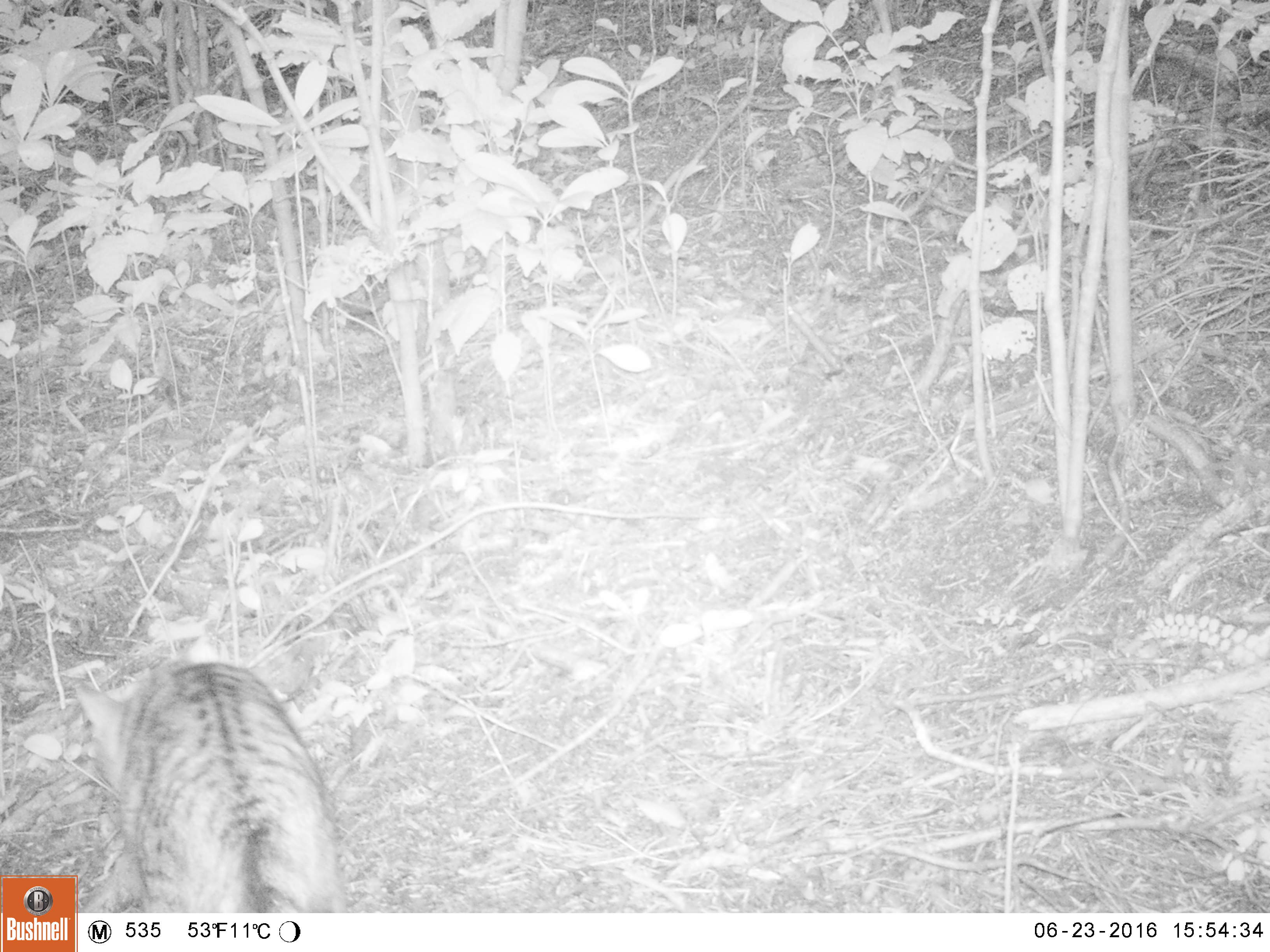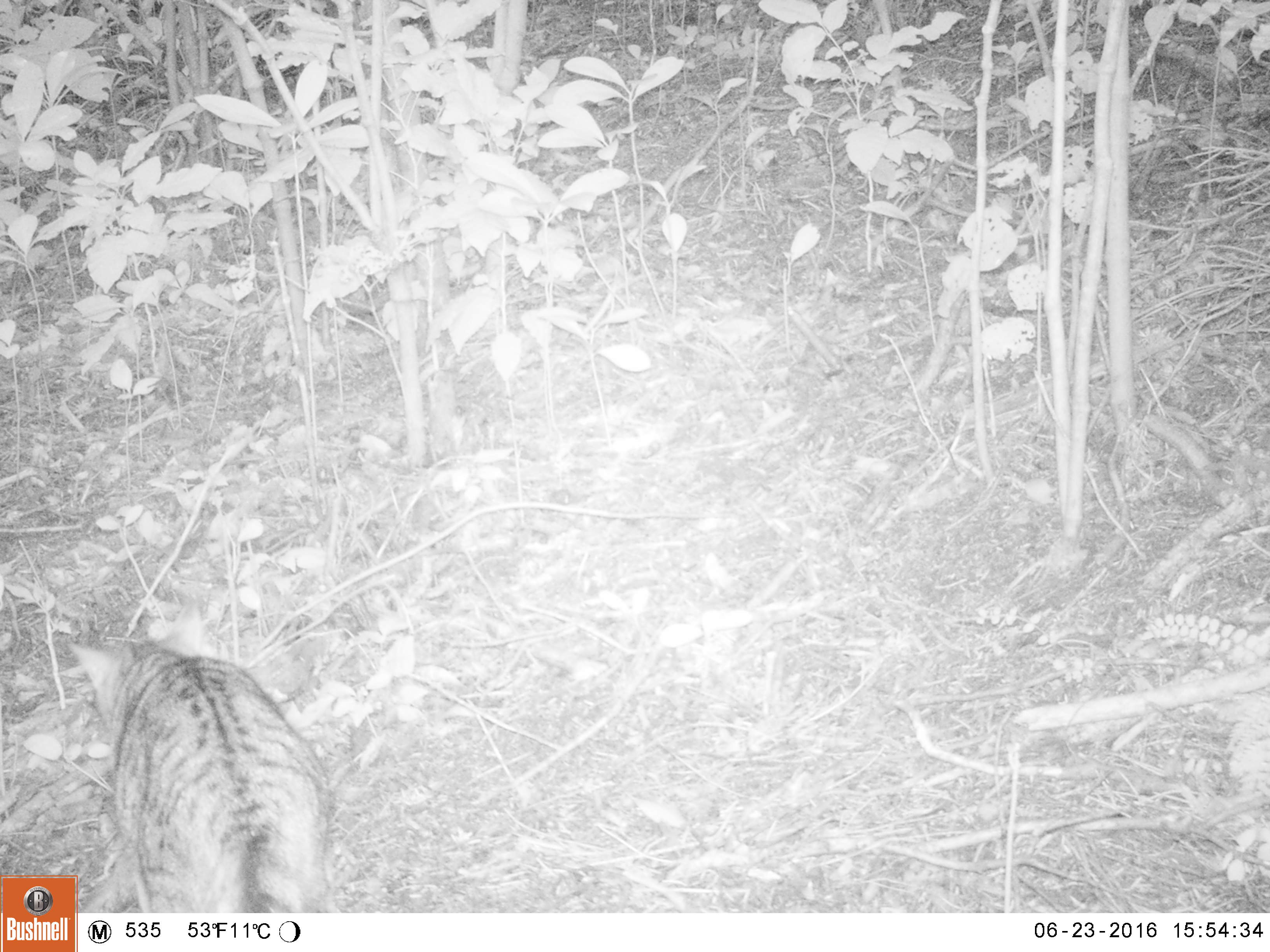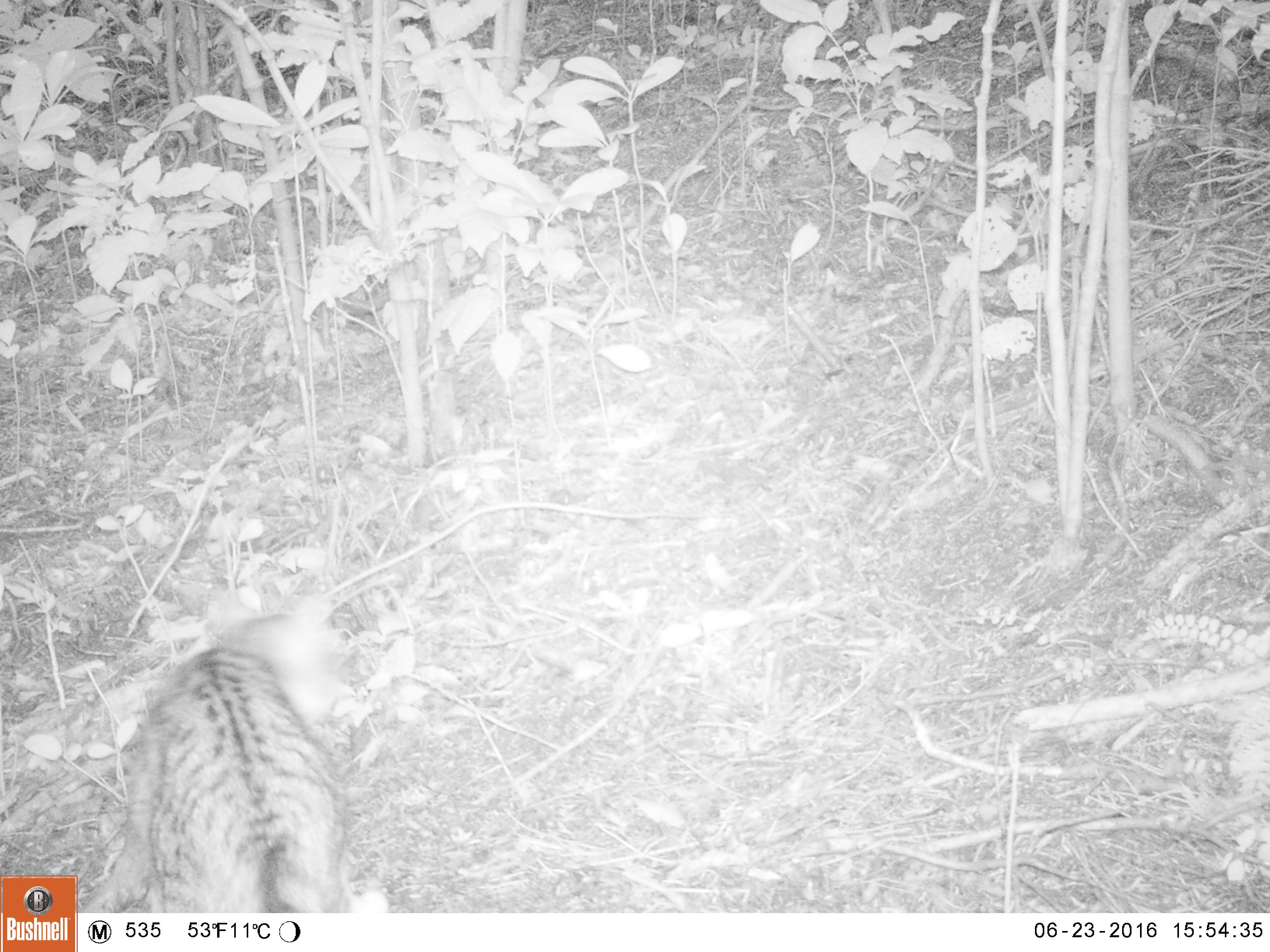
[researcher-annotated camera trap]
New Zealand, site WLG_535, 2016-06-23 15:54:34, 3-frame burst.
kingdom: Animalia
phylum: Chordata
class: Mammalia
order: Carnivora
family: Felidae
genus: Felis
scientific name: Felis catus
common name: domestic cat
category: cat